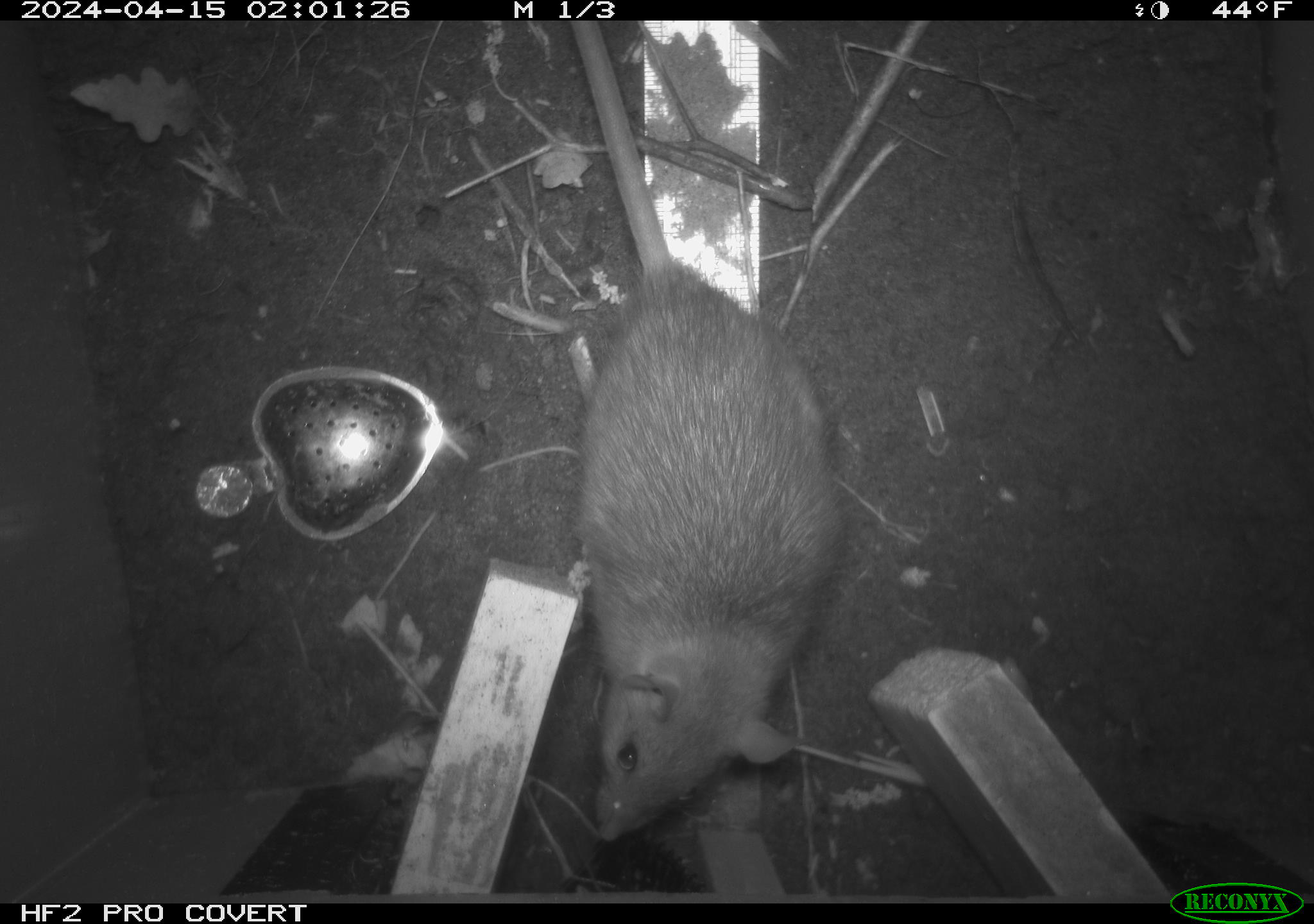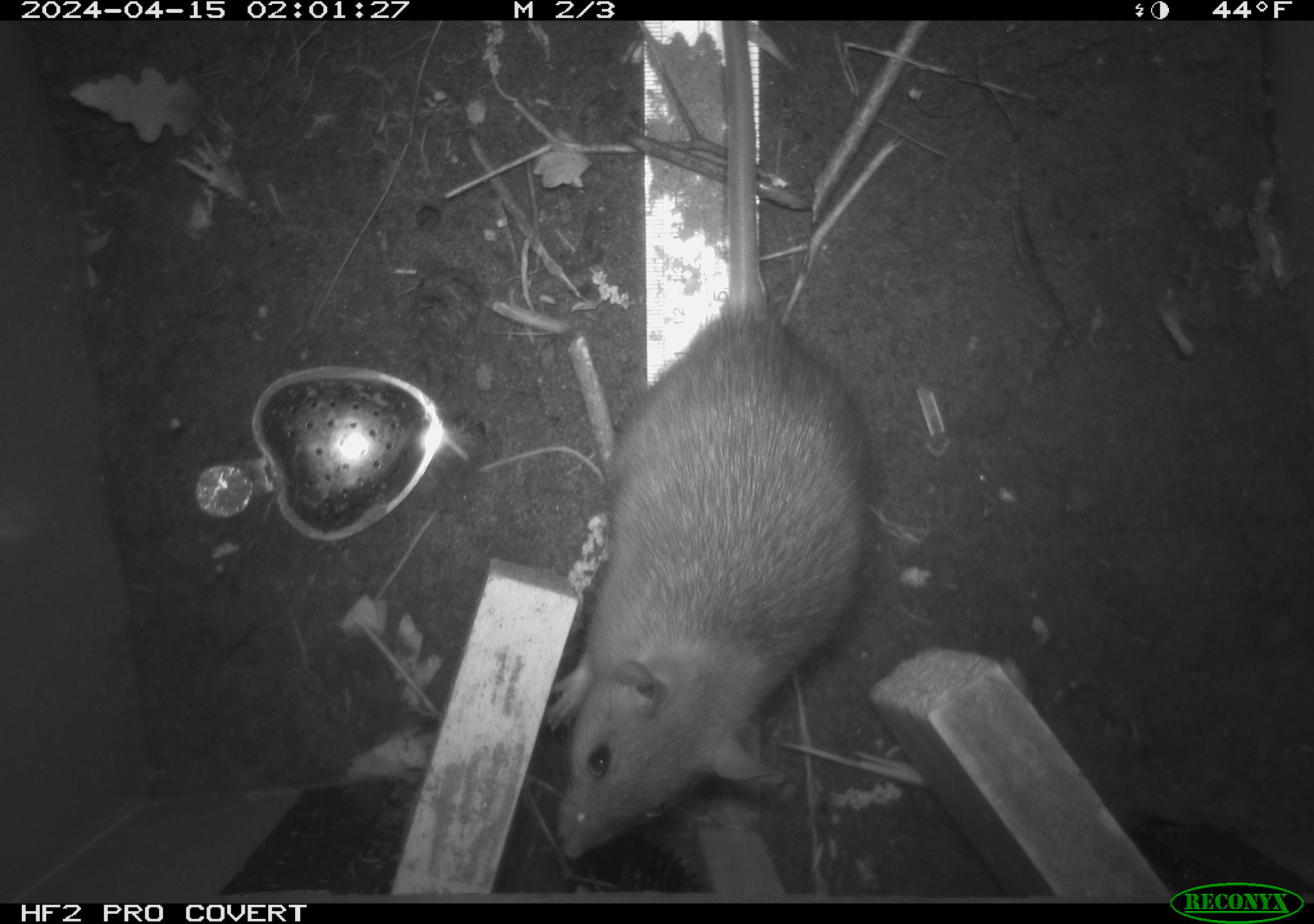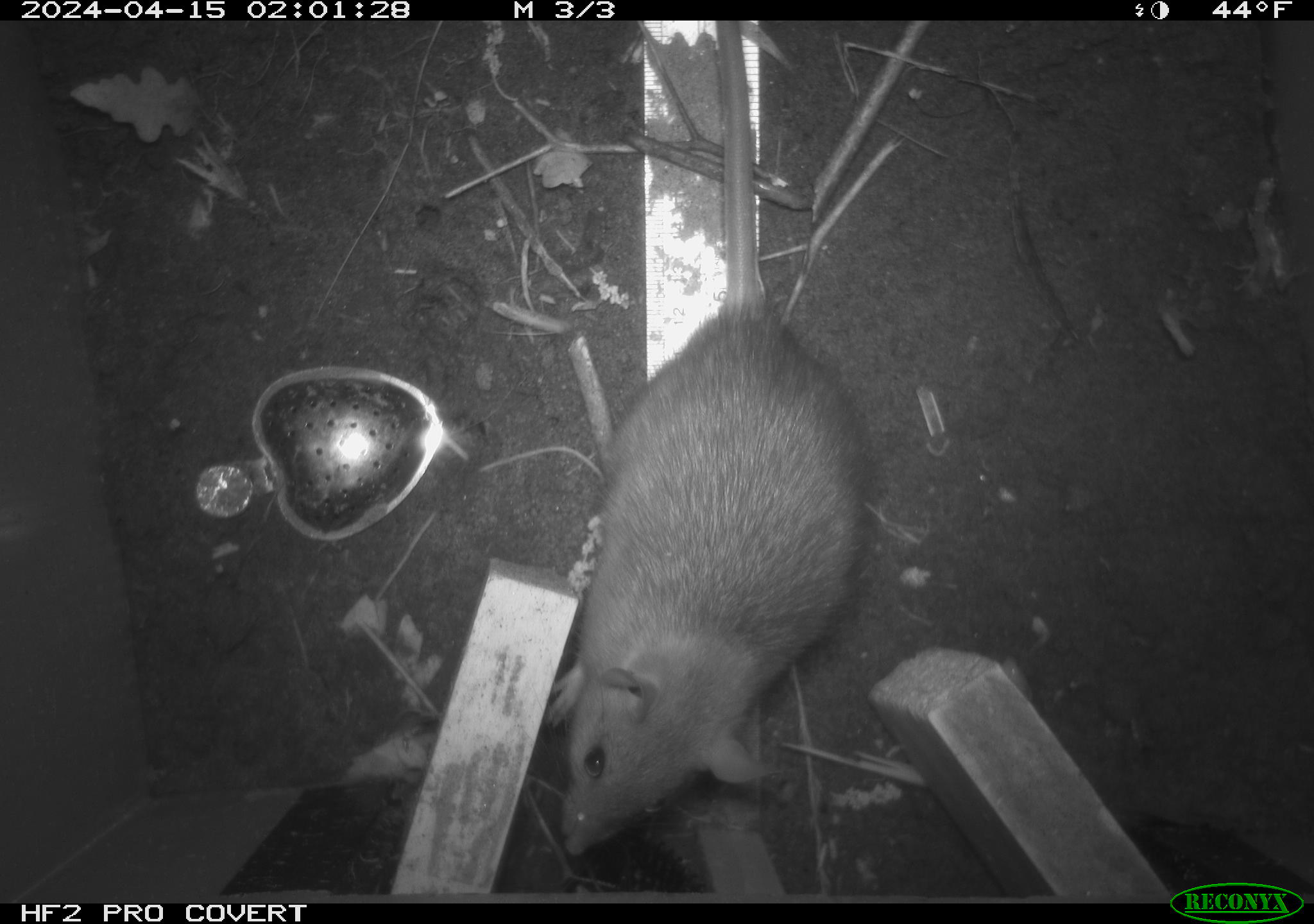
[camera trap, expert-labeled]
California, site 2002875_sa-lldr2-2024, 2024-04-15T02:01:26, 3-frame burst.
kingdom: Animalia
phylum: Chordata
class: Mammalia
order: Rodentia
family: Muridae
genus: Rattus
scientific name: Rattus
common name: rat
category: rattus species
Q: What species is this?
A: Rattus species (rat) (Rattus).